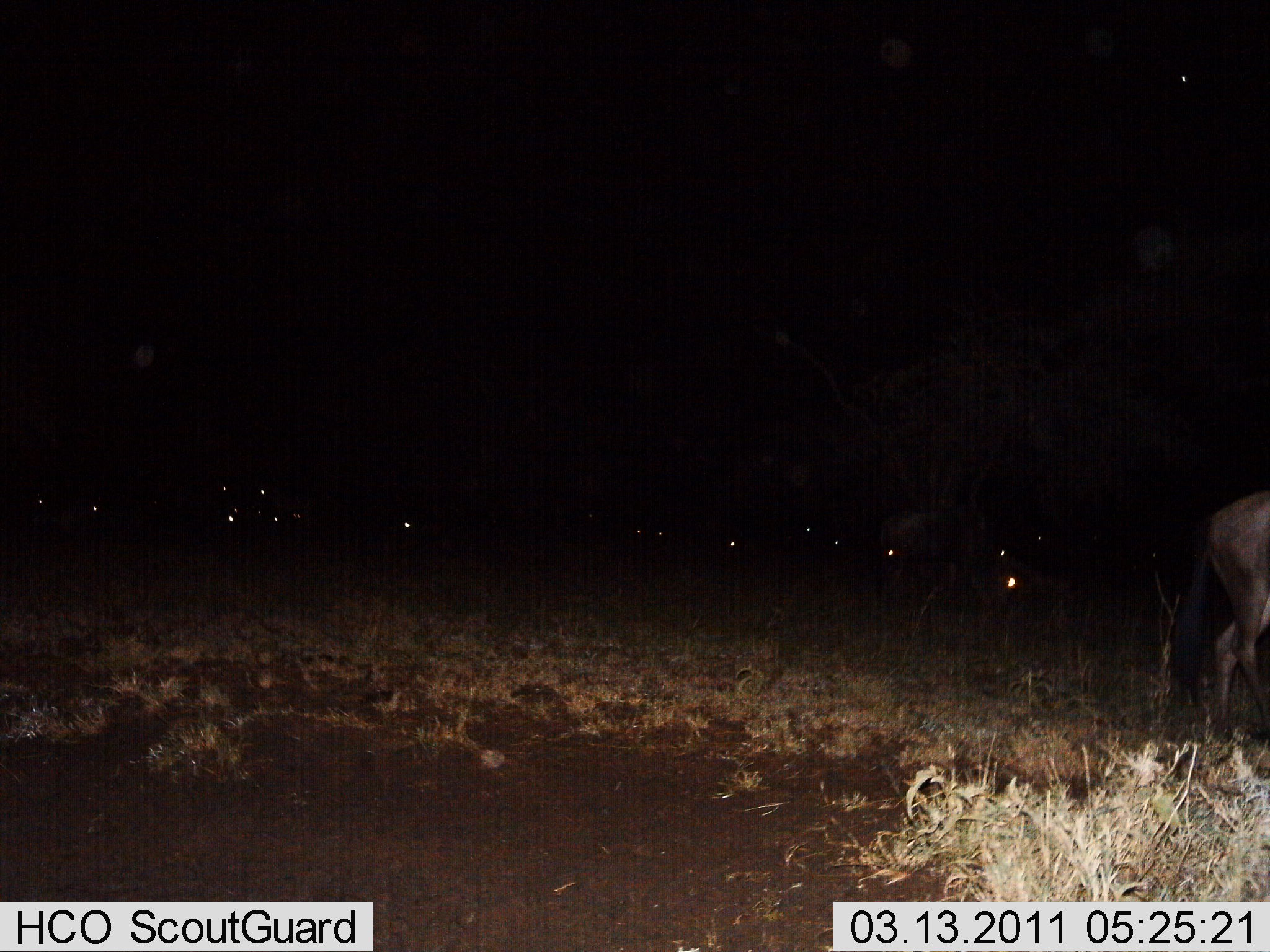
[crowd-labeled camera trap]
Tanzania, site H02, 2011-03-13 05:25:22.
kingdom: Animalia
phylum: Chordata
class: Mammalia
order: Artiodactyla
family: Bovidae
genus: Connochaetes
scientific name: Connochaetes taurinus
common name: blue wildebeest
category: wildebeest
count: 11-50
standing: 60%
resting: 40%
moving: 30%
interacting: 0%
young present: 0%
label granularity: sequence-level